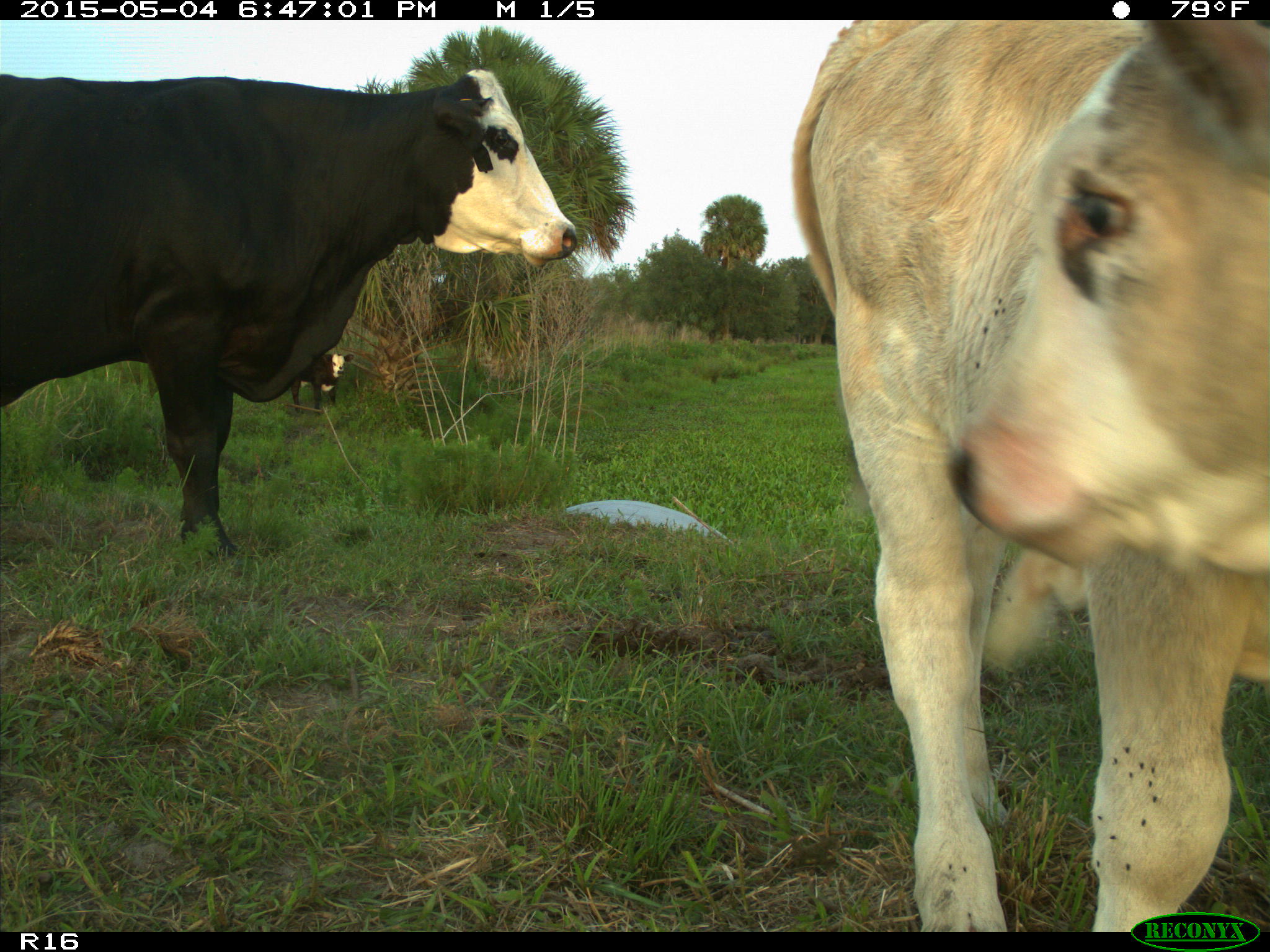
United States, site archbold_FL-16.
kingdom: Animalia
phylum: Chordata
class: Mammalia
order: Artiodactyla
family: Bovidae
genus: Bos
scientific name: Bos taurus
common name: domestic cow